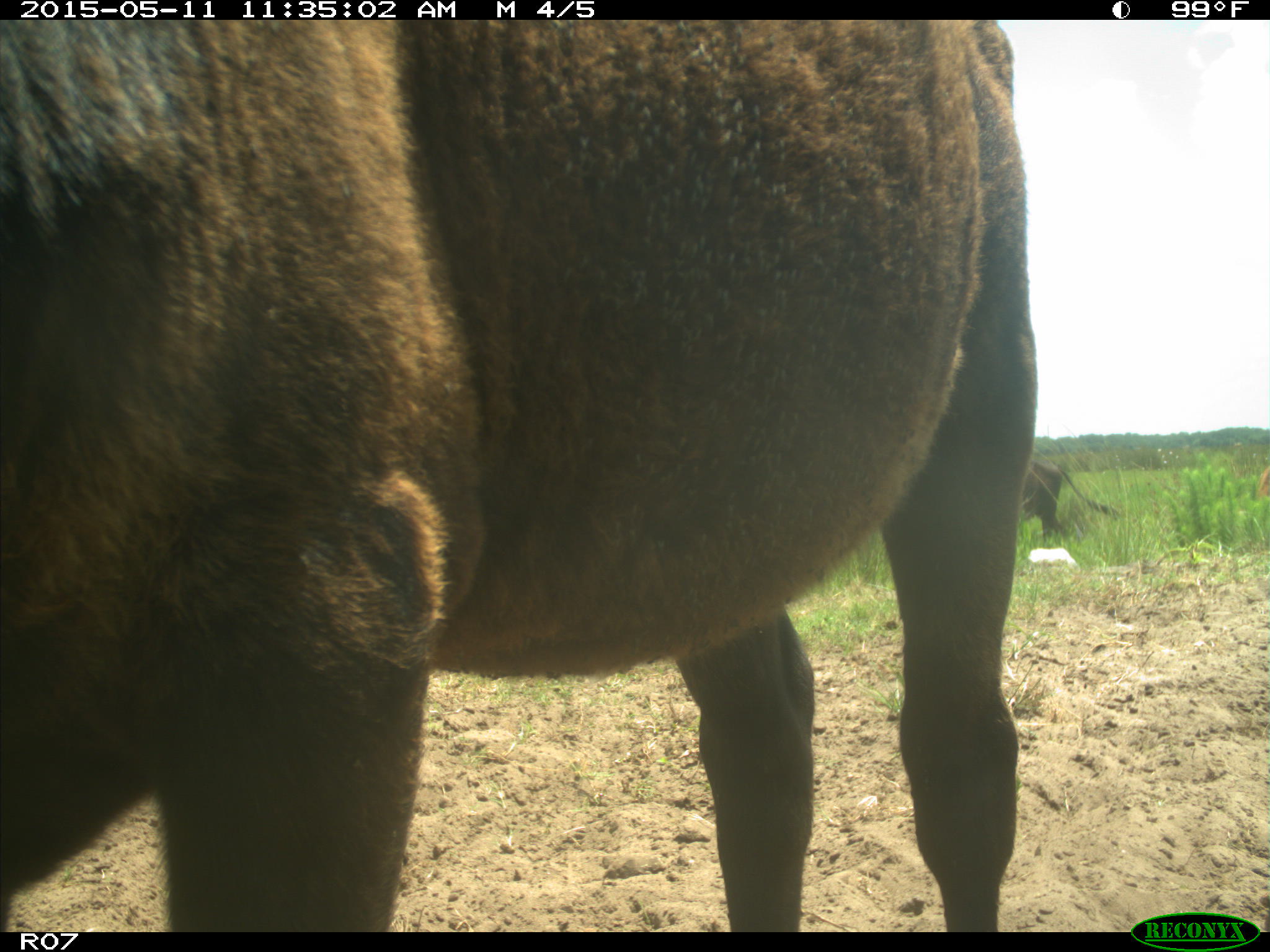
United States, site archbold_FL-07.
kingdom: Animalia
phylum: Chordata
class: Mammalia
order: Artiodactyla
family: Bovidae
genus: Bos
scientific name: Bos taurus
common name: domestic cow